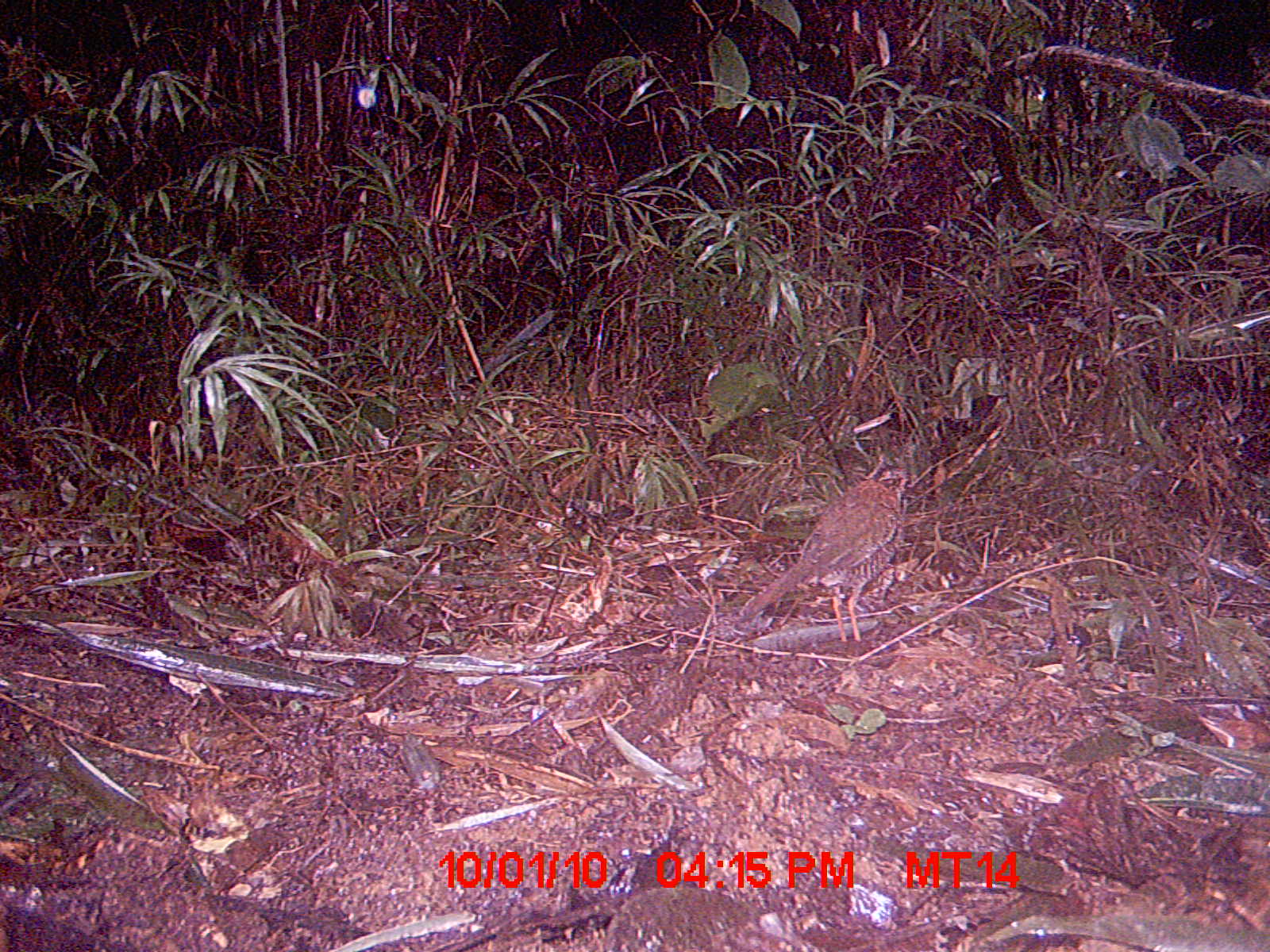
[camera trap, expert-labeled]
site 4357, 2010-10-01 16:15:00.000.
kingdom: Animalia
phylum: Chordata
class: Aves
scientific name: Aves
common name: bird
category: unknown bird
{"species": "unknown bird (bird) (Aves)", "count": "1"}